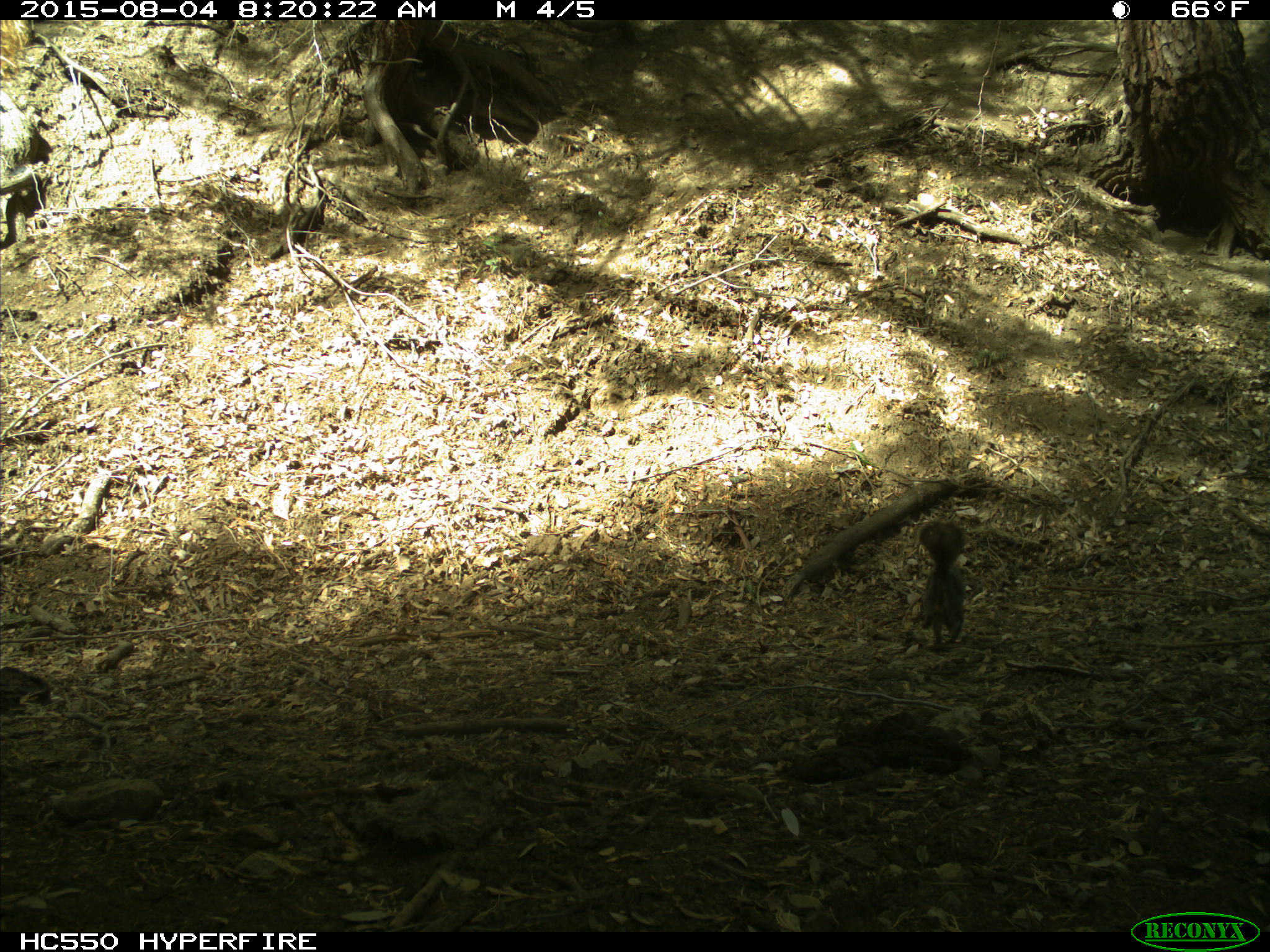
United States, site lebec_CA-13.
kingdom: Animalia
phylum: Chordata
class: Mammalia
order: Rodentia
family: Sciuridae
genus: Sciurus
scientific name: Sciurus carolinensis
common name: eastern gray squirrel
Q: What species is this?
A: Sciurus carolinensis (eastern gray squirrel).